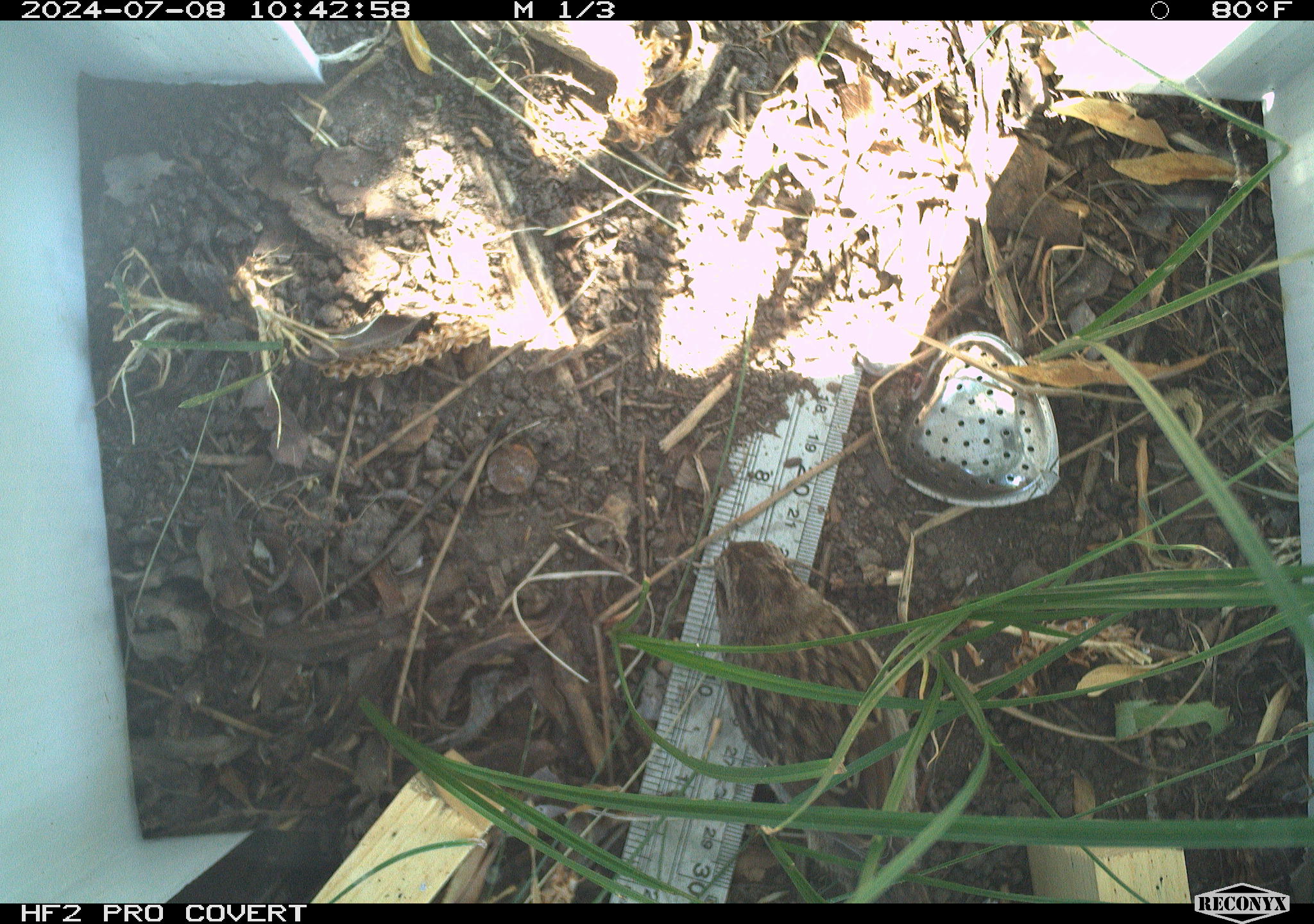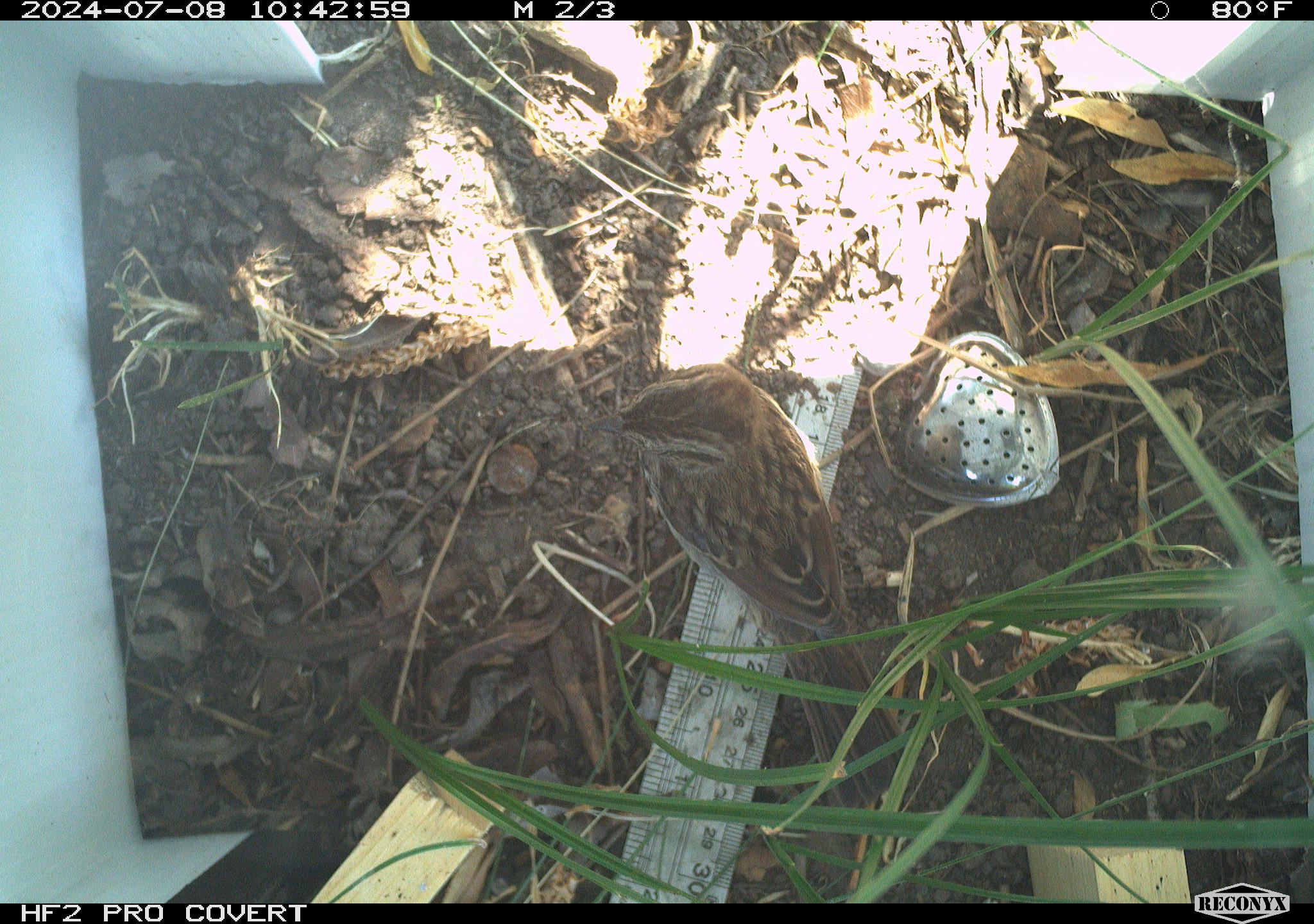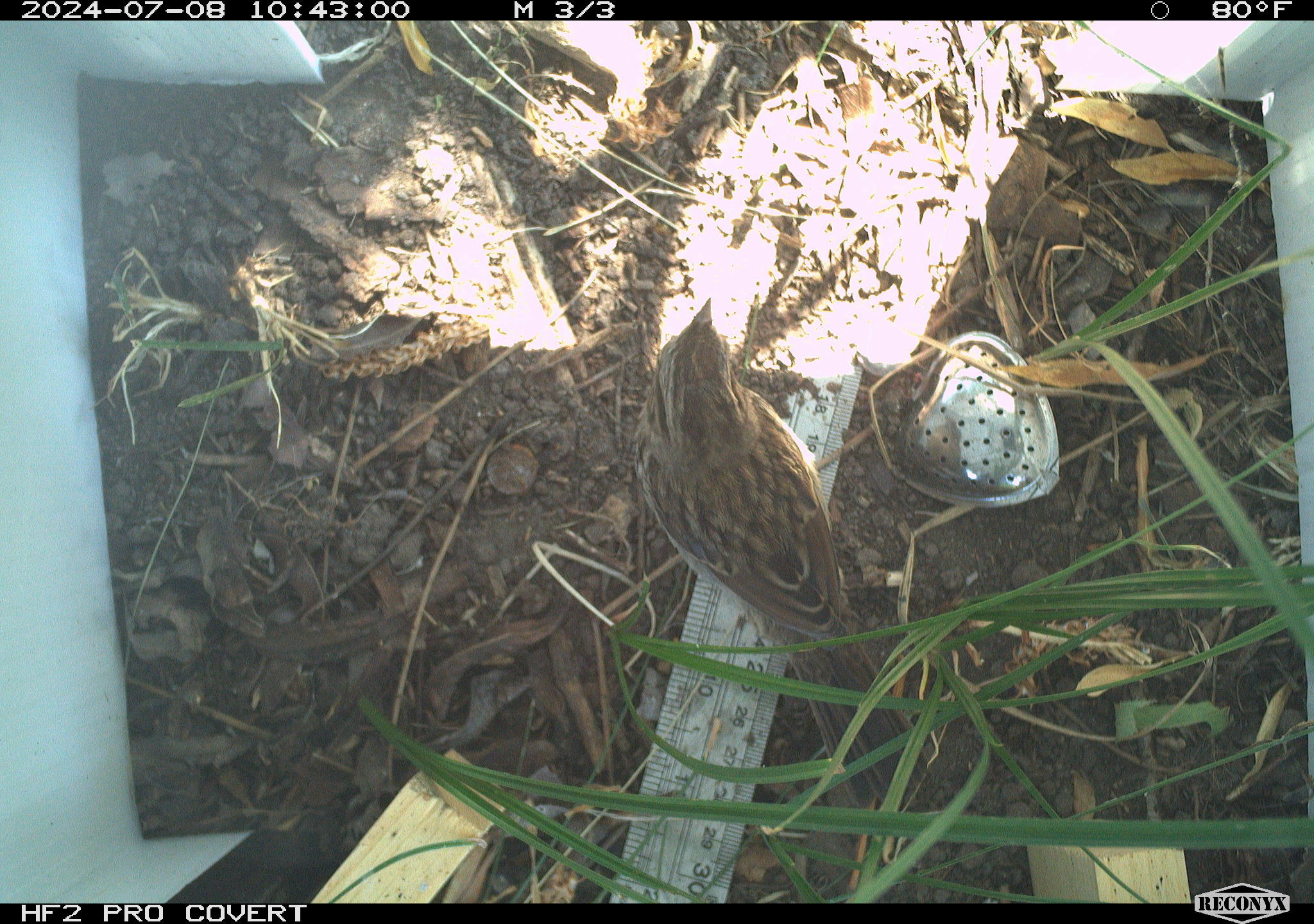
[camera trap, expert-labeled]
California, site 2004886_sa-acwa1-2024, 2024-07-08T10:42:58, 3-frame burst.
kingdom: Animalia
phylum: Chordata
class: Aves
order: Passeriformes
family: Passerellidae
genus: Melospiza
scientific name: Melospiza melodia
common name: song sparrow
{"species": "song sparrow (Melospiza melodia)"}